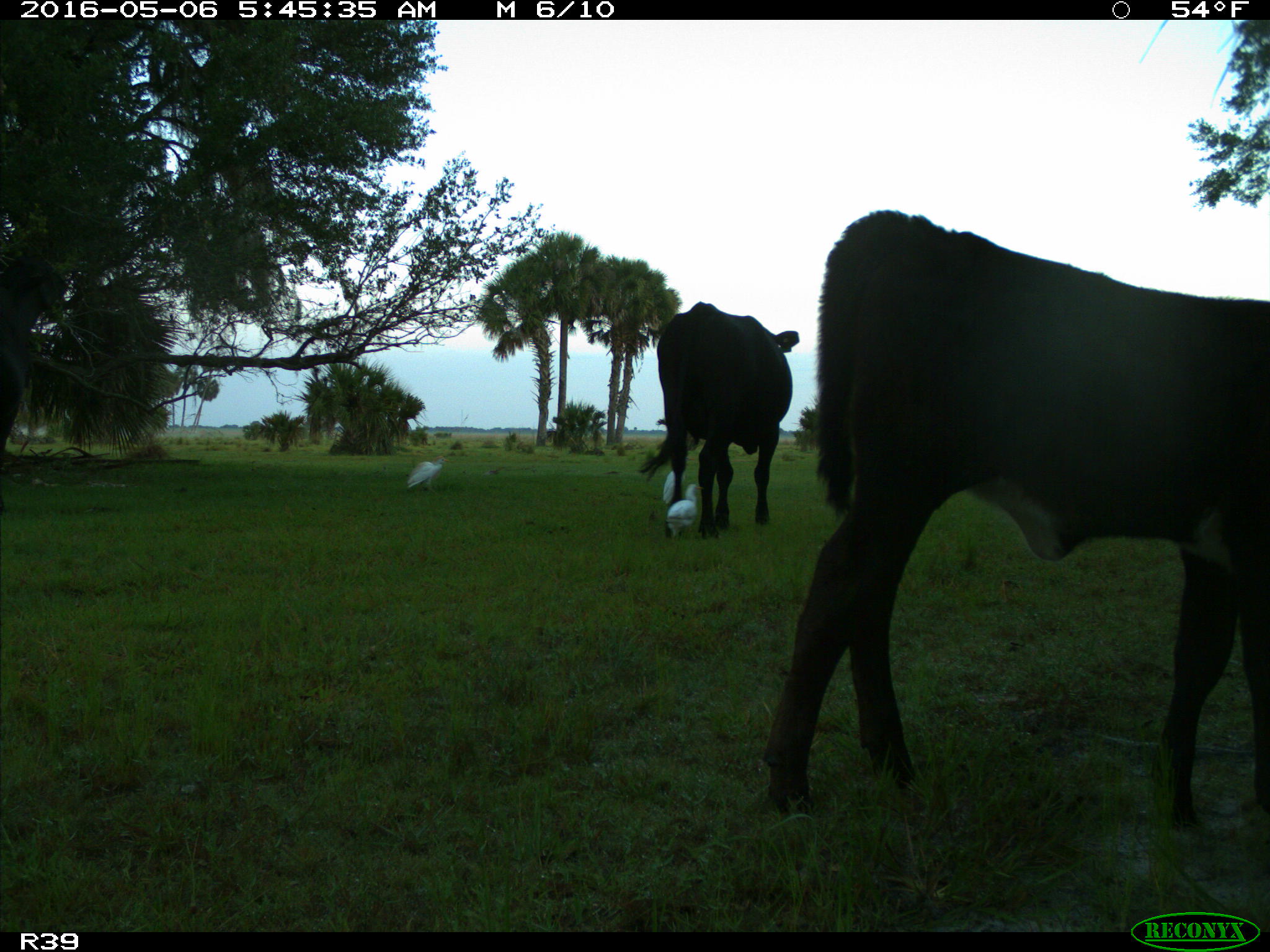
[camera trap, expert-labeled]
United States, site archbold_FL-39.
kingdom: Animalia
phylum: Chordata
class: Mammalia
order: Artiodactyla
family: Bovidae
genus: Bos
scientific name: Bos taurus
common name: domestic cow